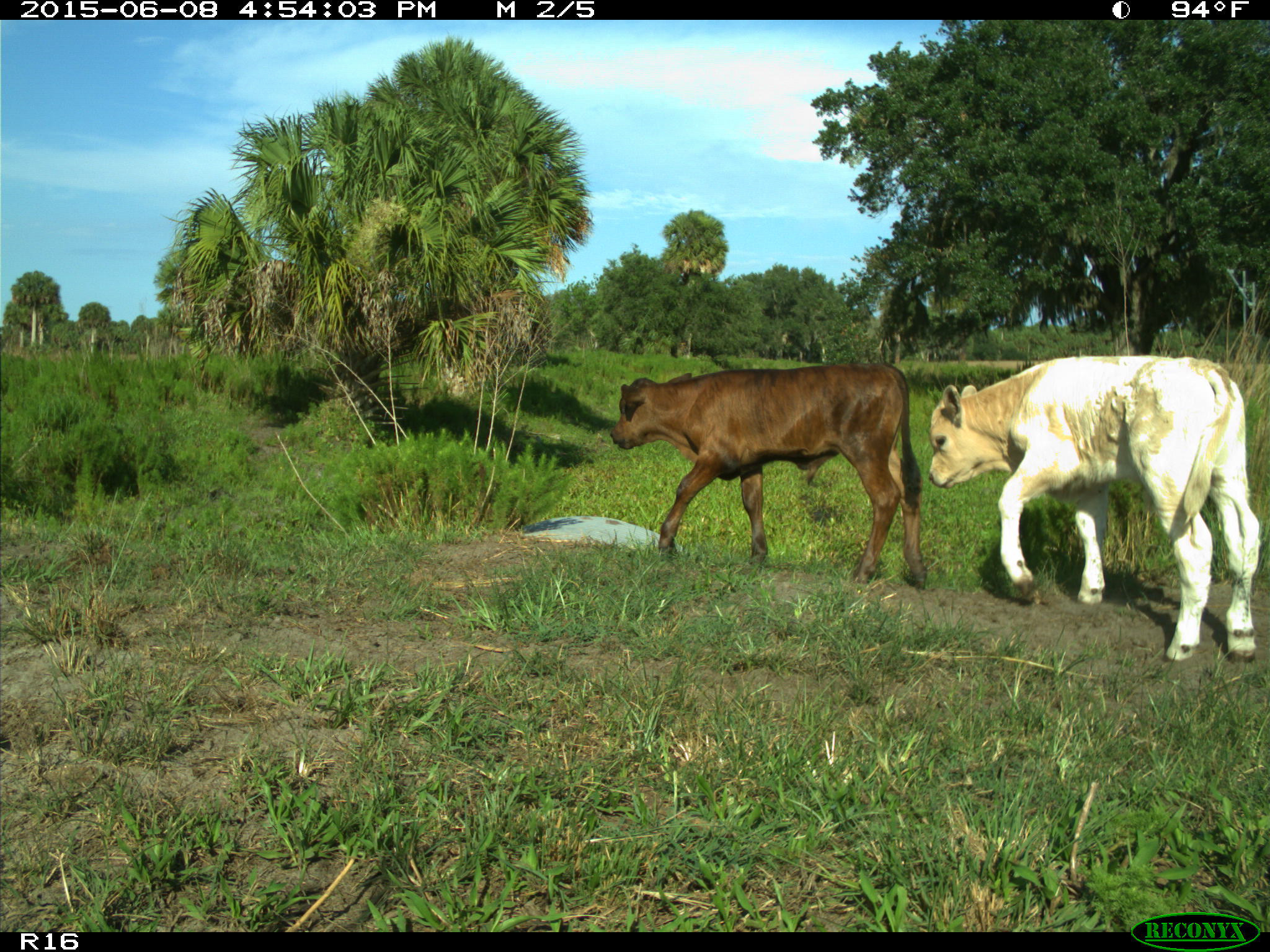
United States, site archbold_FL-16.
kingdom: Animalia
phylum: Chordata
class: Mammalia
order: Artiodactyla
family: Bovidae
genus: Bos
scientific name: Bos taurus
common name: domestic cow